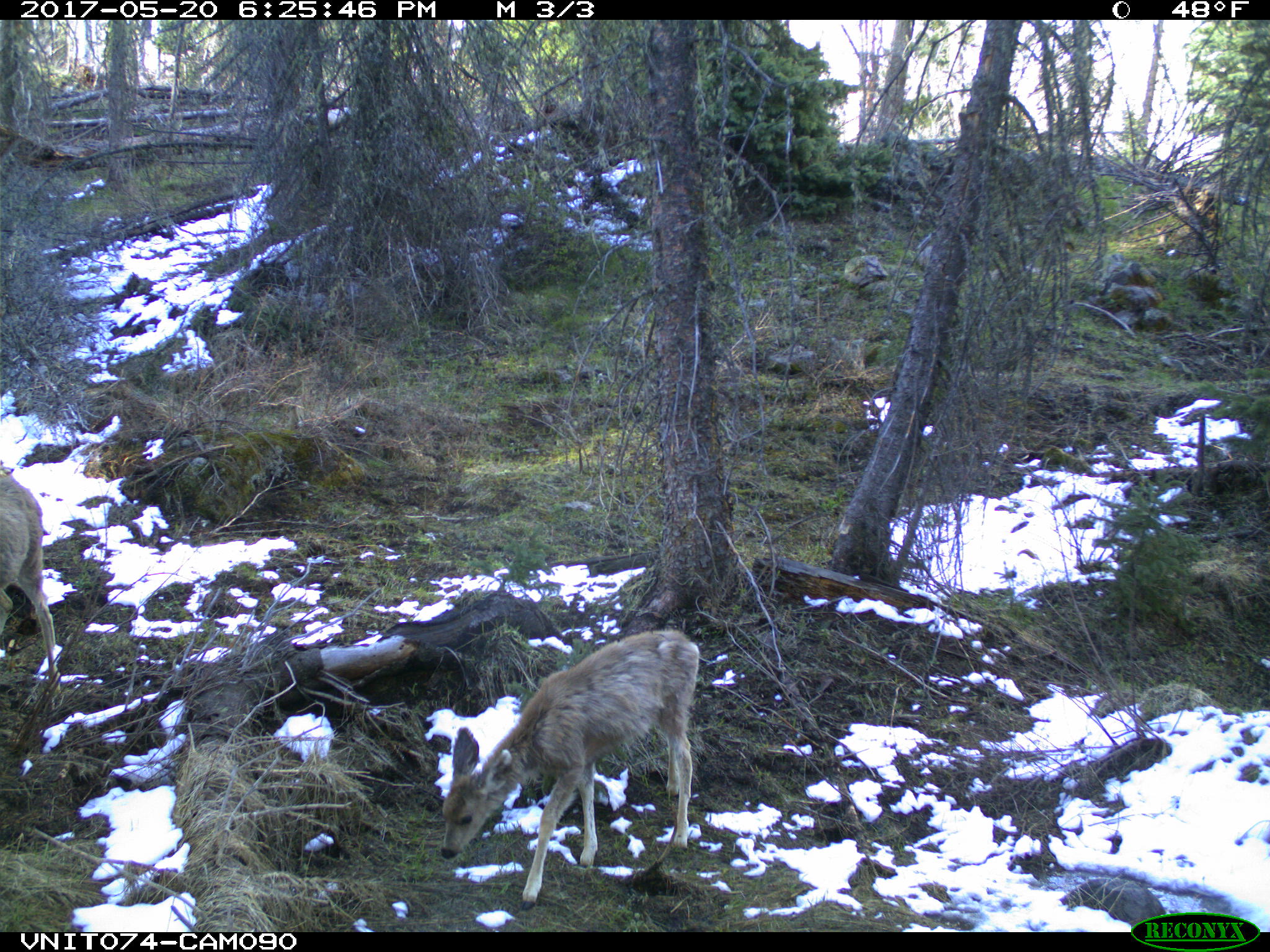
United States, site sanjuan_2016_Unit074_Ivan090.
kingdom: Animalia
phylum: Chordata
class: Mammalia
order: Artiodactyla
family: Cervidae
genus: Odocoileus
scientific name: Odocoileus hemionus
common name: mule deer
Odocoileus hemionus (mule deer).